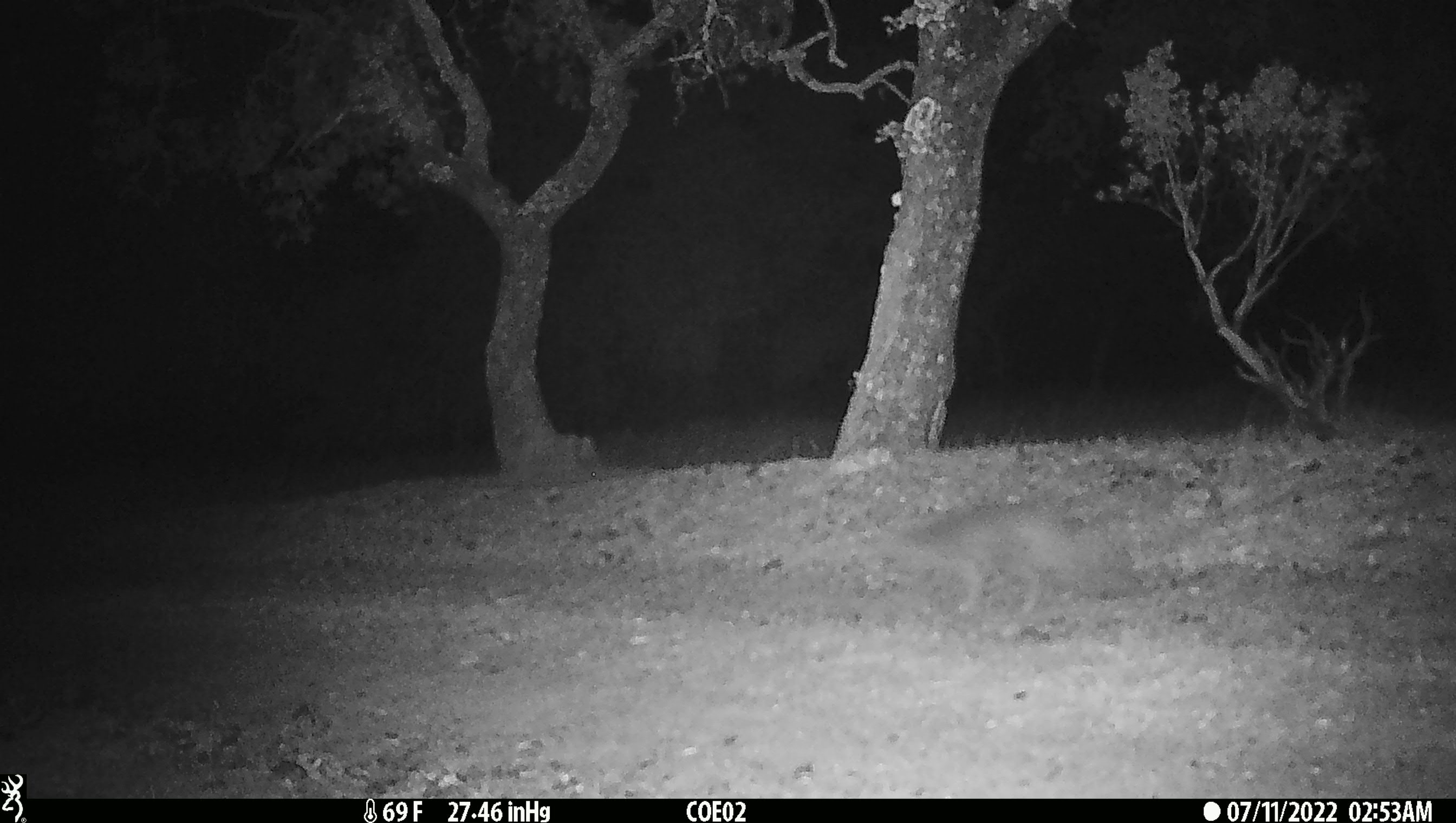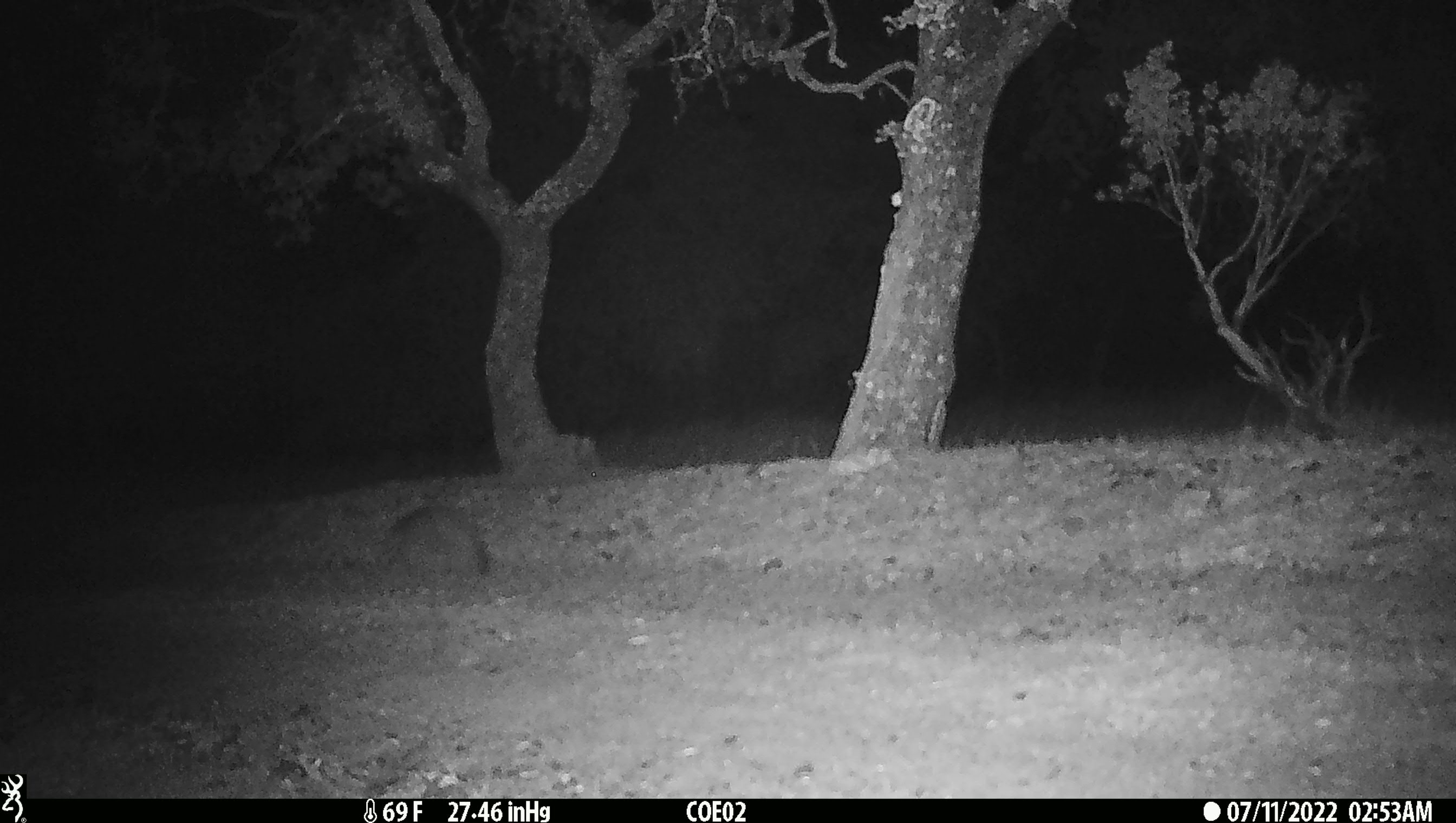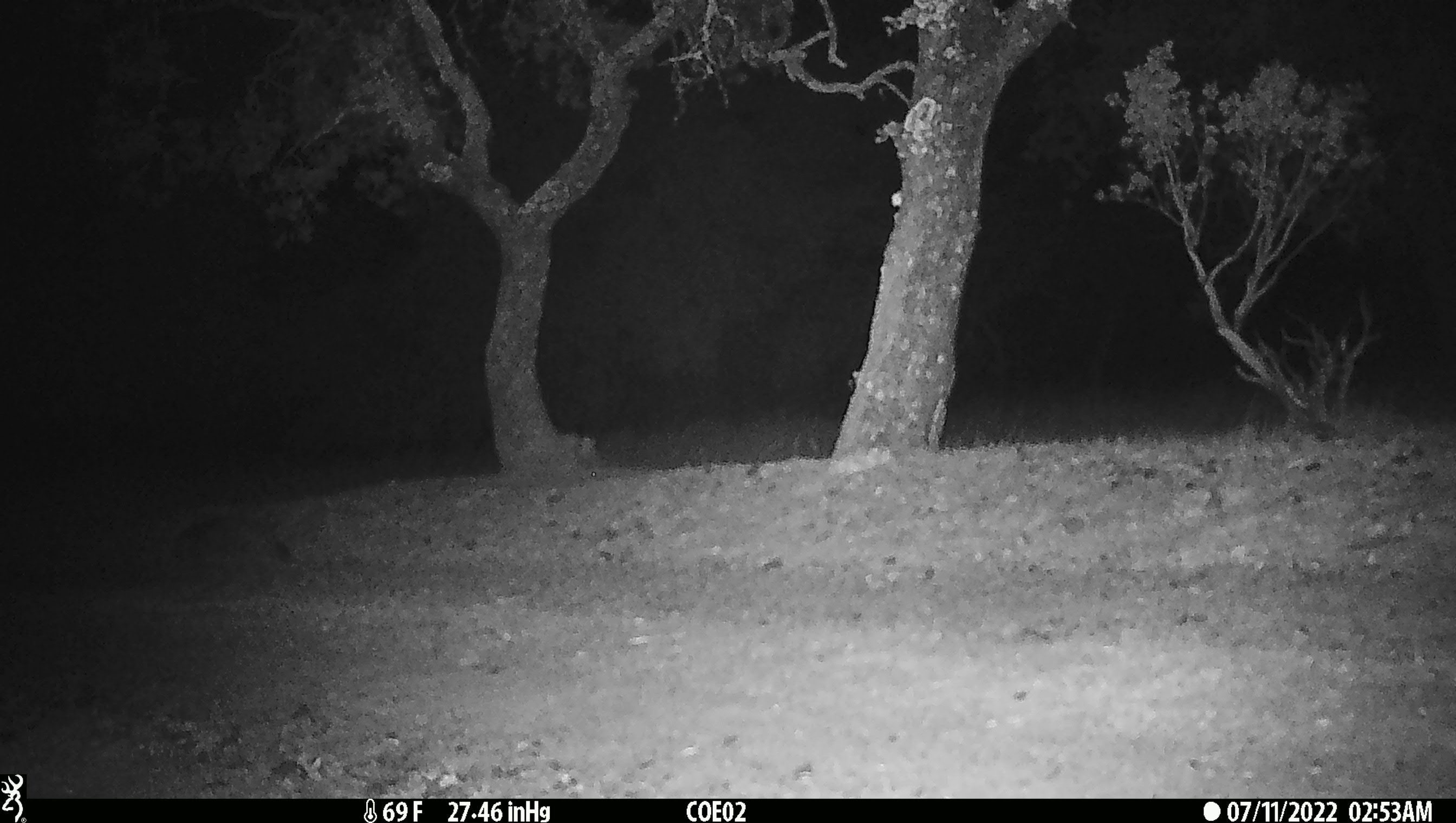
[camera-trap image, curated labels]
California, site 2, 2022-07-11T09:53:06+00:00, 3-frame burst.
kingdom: Animalia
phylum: Chordata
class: Mammalia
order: Carnivora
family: Canidae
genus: Urocyon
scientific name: Urocyon cinereoargenteus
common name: gray fox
Gray fox (Urocyon cinereoargenteus).